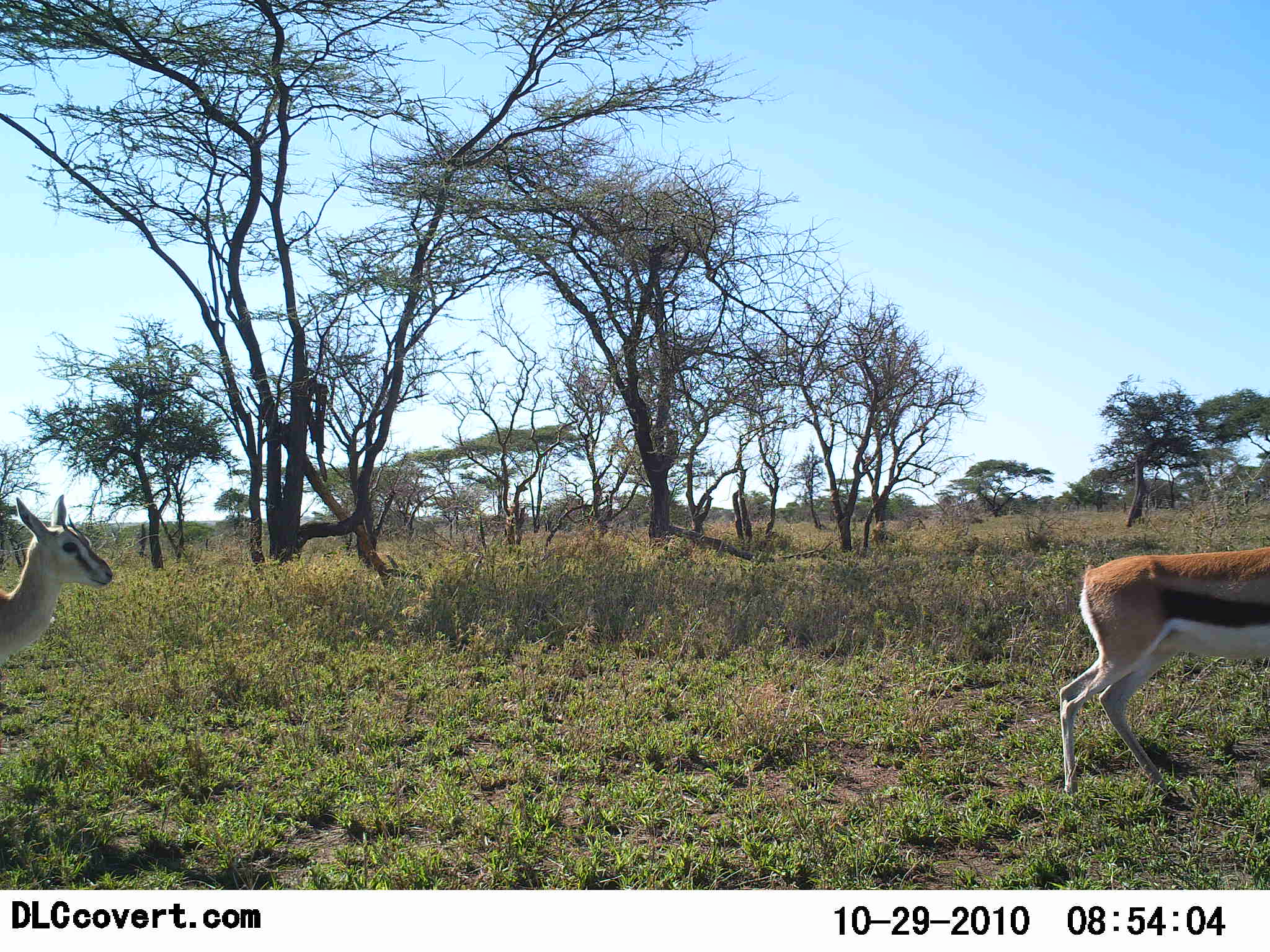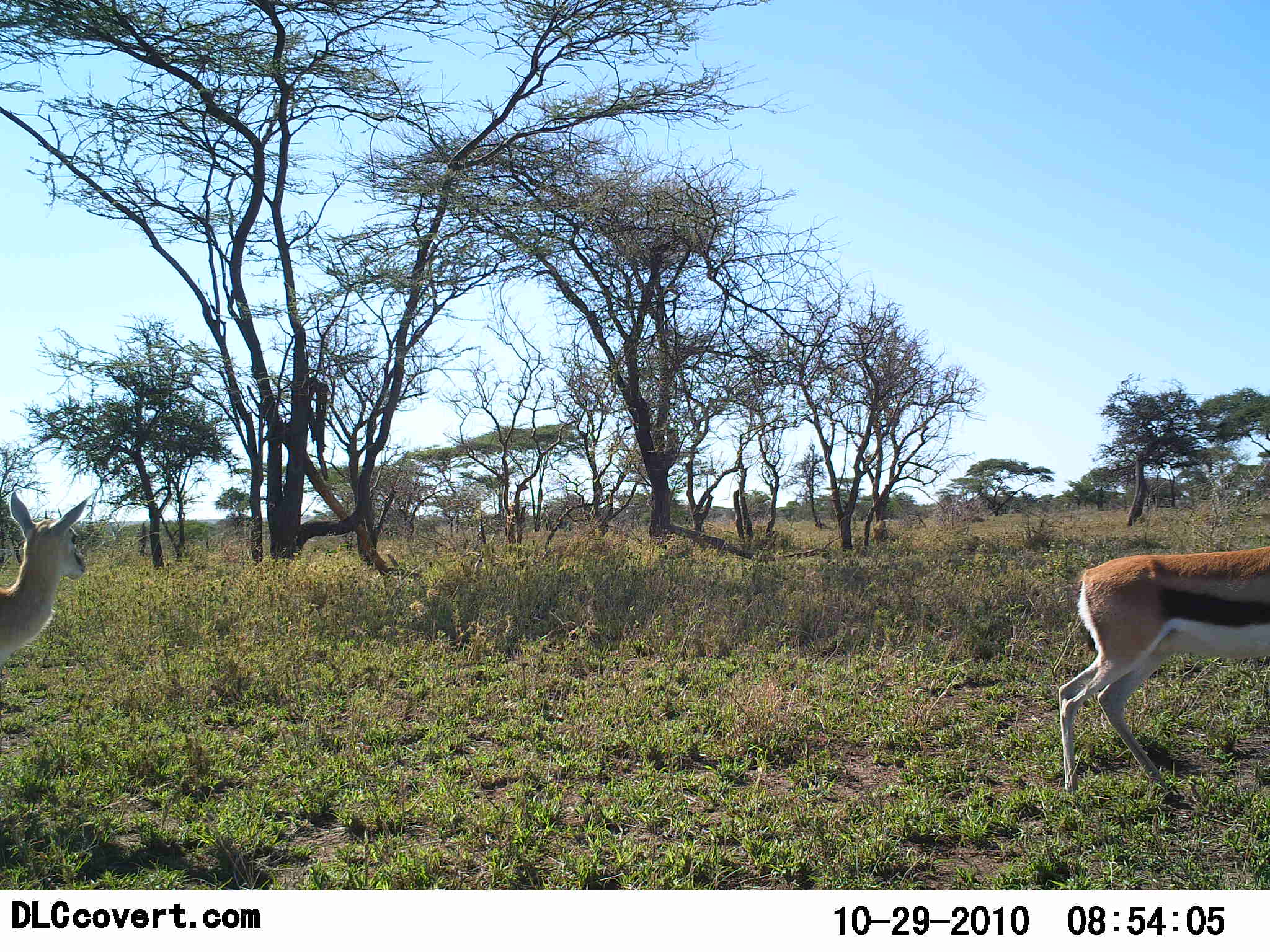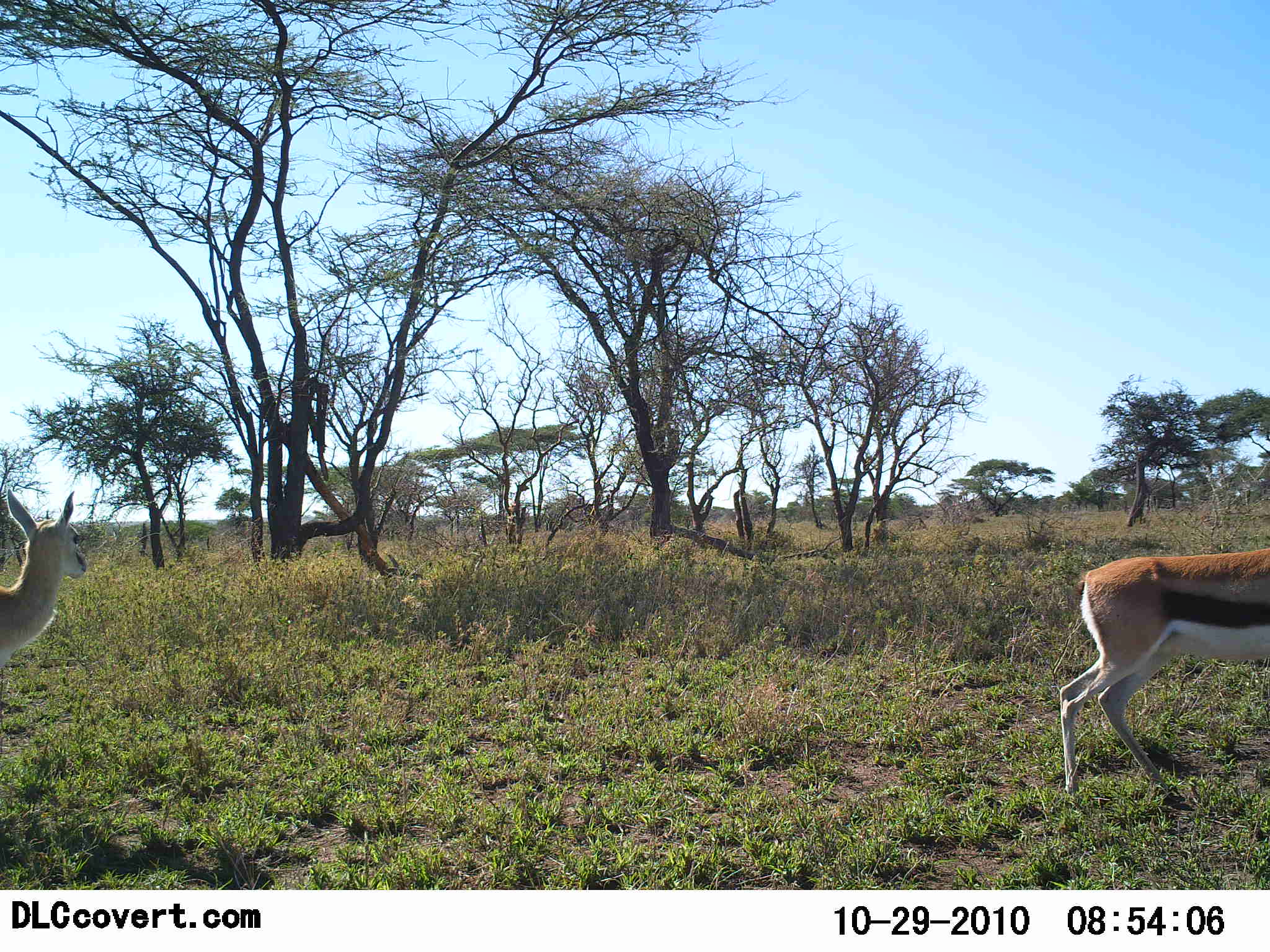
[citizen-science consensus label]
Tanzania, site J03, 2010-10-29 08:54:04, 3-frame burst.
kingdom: Animalia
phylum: Chordata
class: Mammalia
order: Artiodactyla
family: Bovidae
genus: Eudorcas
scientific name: Eudorcas thomsonii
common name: thomson's gazelle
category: gazellethomsons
Gazellethomsons (thomson's gazelle) (Eudorcas thomsonii), count 2. Behavior (volunteer vote fractions): standing 93%, resting 0%, moving 20%, interacting 0%. Young present (vote fraction): 0%. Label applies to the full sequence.